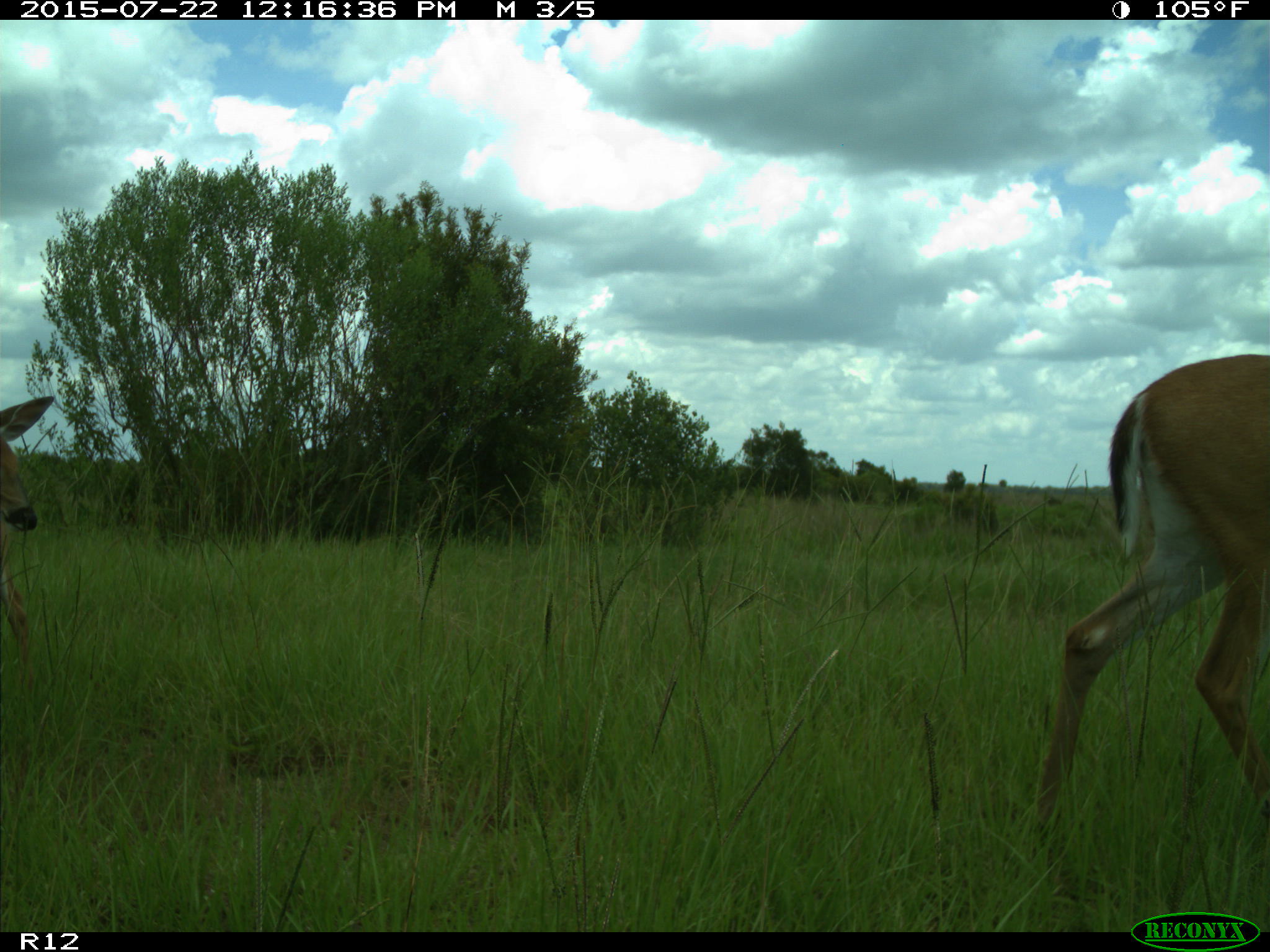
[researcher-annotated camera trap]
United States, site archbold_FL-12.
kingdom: Animalia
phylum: Chordata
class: Mammalia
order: Artiodactyla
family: Cervidae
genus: Odocoileus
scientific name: Odocoileus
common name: deer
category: unidentified deer